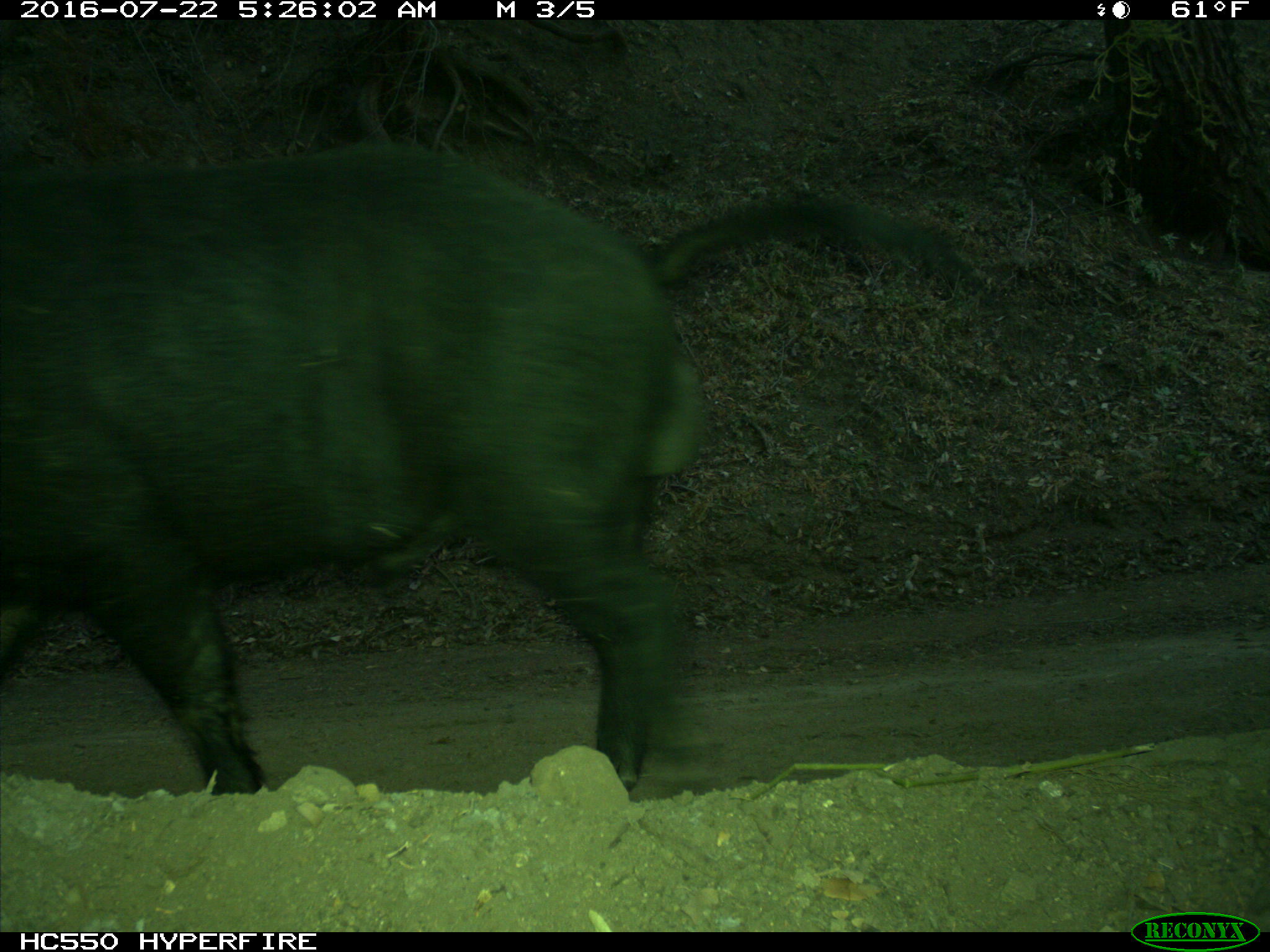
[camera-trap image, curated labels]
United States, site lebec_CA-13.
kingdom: Animalia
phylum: Chordata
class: Mammalia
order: Artiodactyla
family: Suidae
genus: Sus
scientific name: Sus scrofa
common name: wild boar